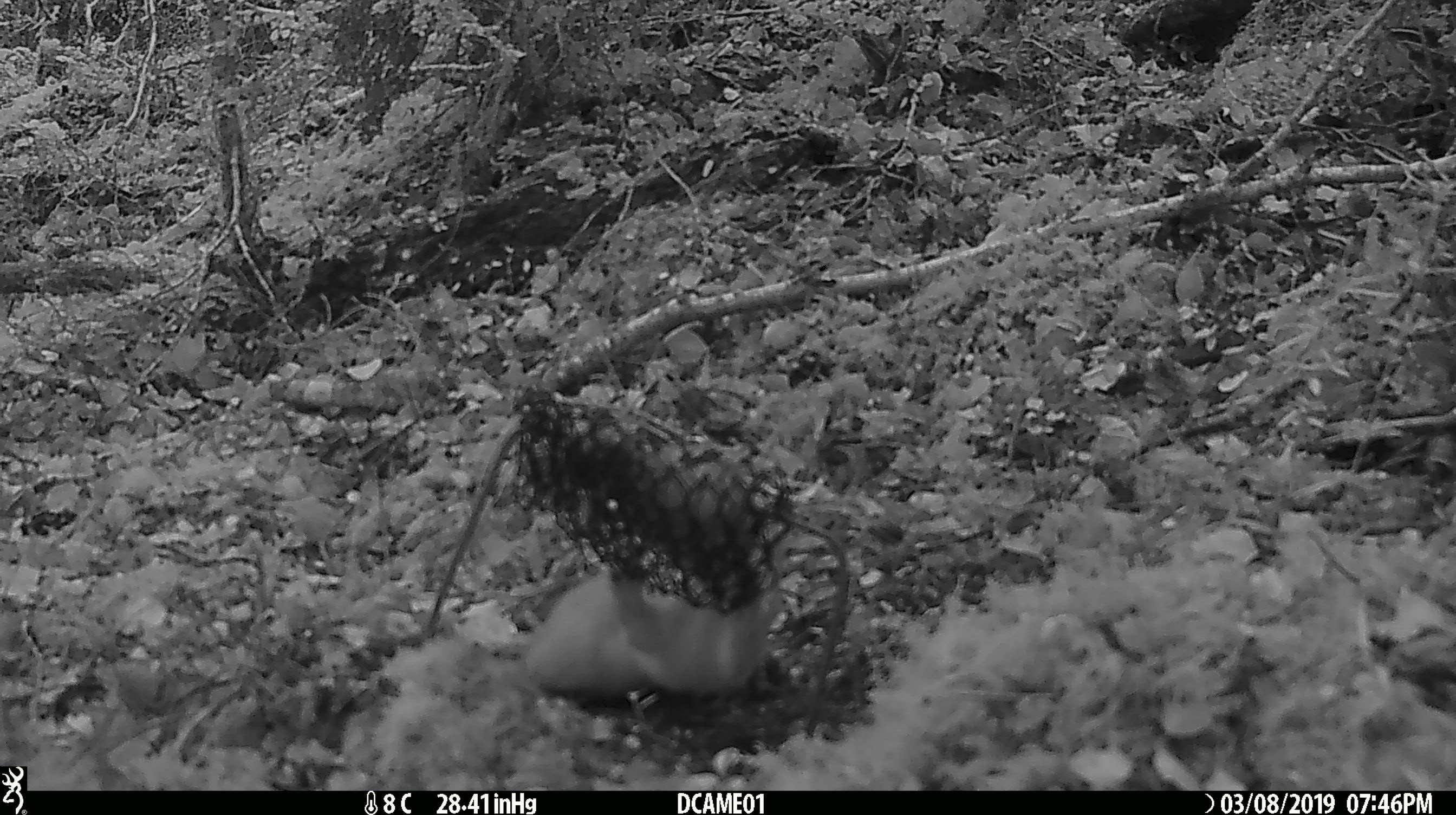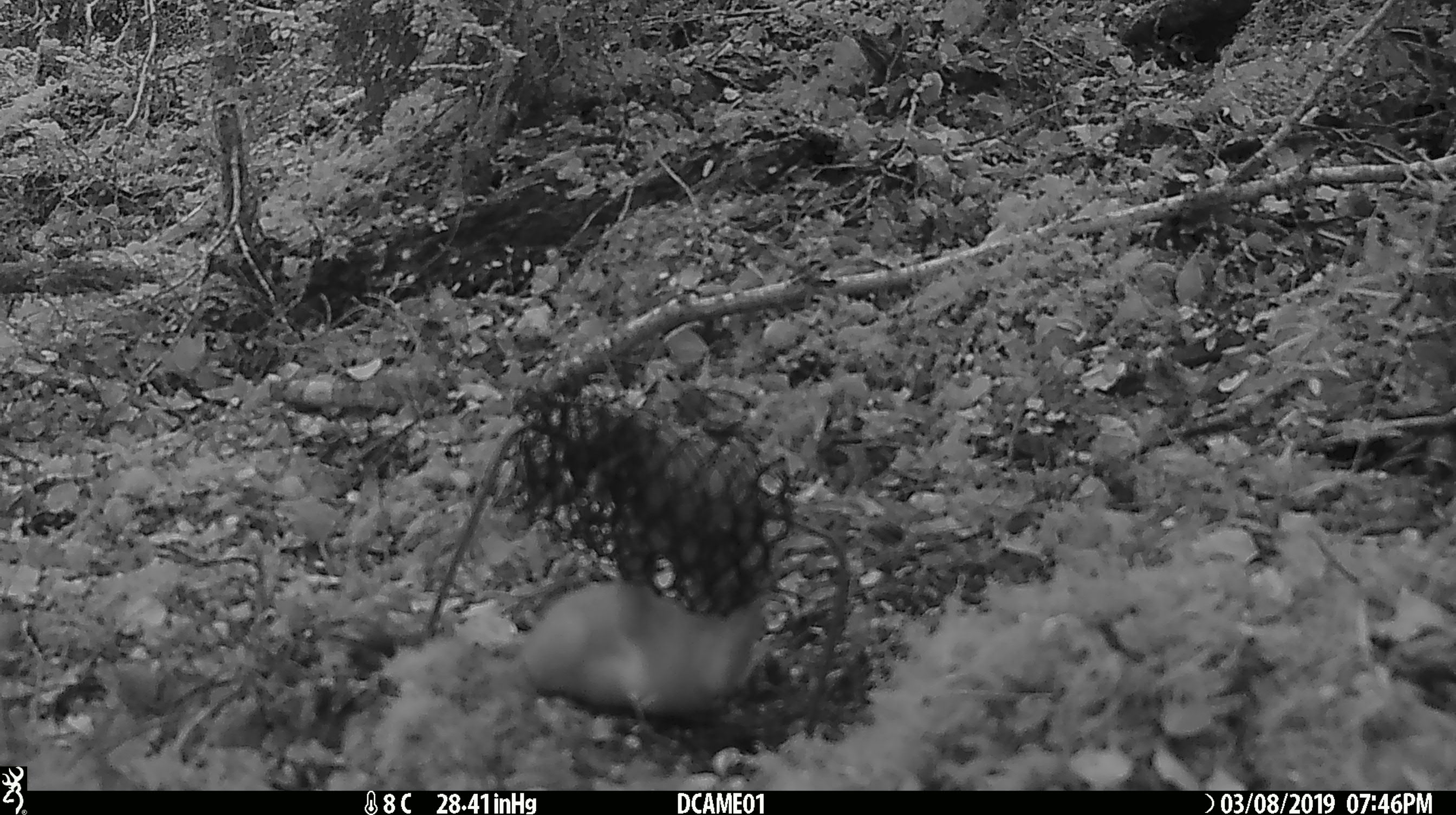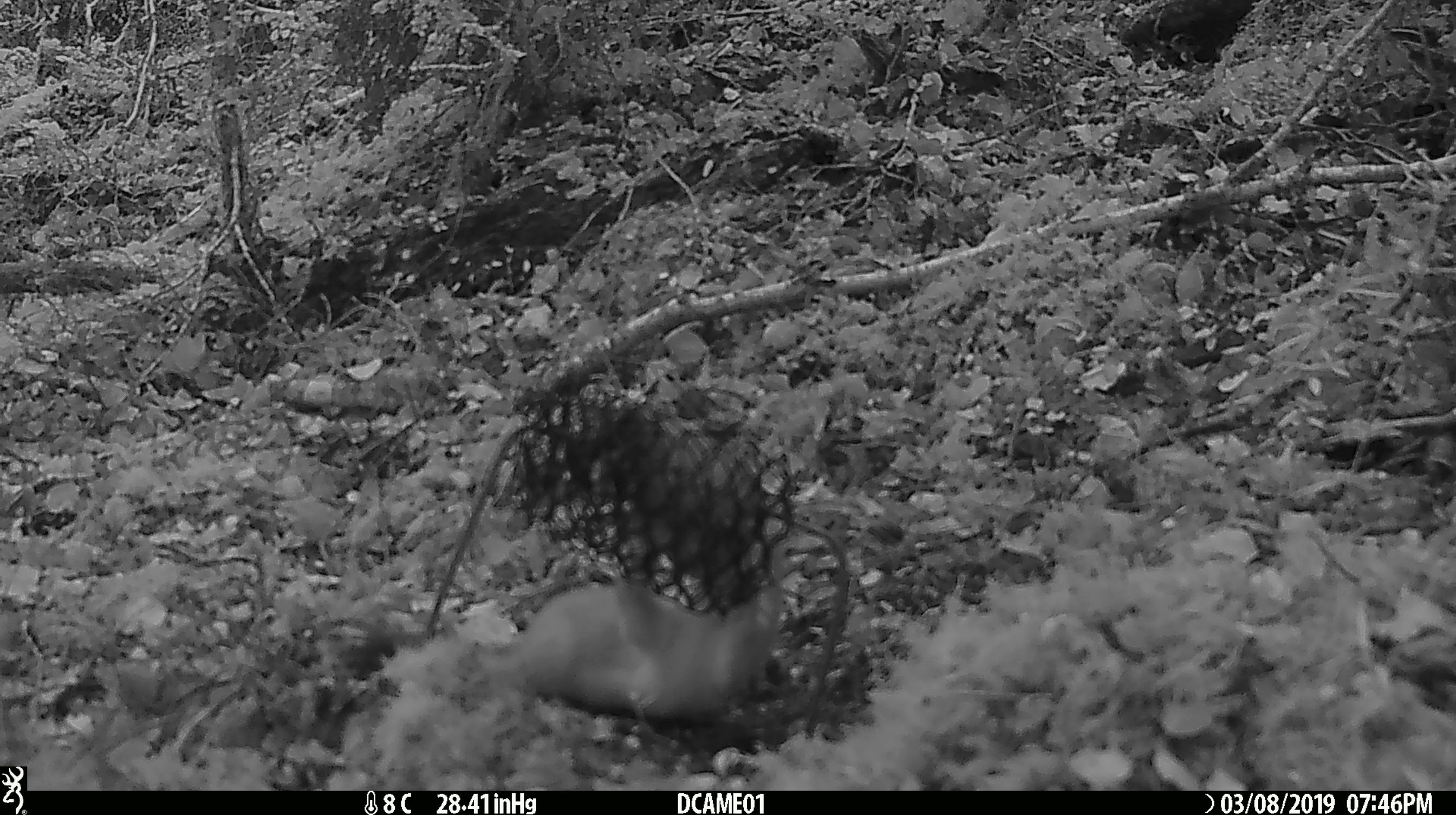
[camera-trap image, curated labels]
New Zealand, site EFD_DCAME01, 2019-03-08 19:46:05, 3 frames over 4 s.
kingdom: Animalia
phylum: Chordata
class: Mammalia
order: Carnivora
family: Mustelidae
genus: Mustela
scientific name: Mustela erminea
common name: stoat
Stoat (Mustela erminea).